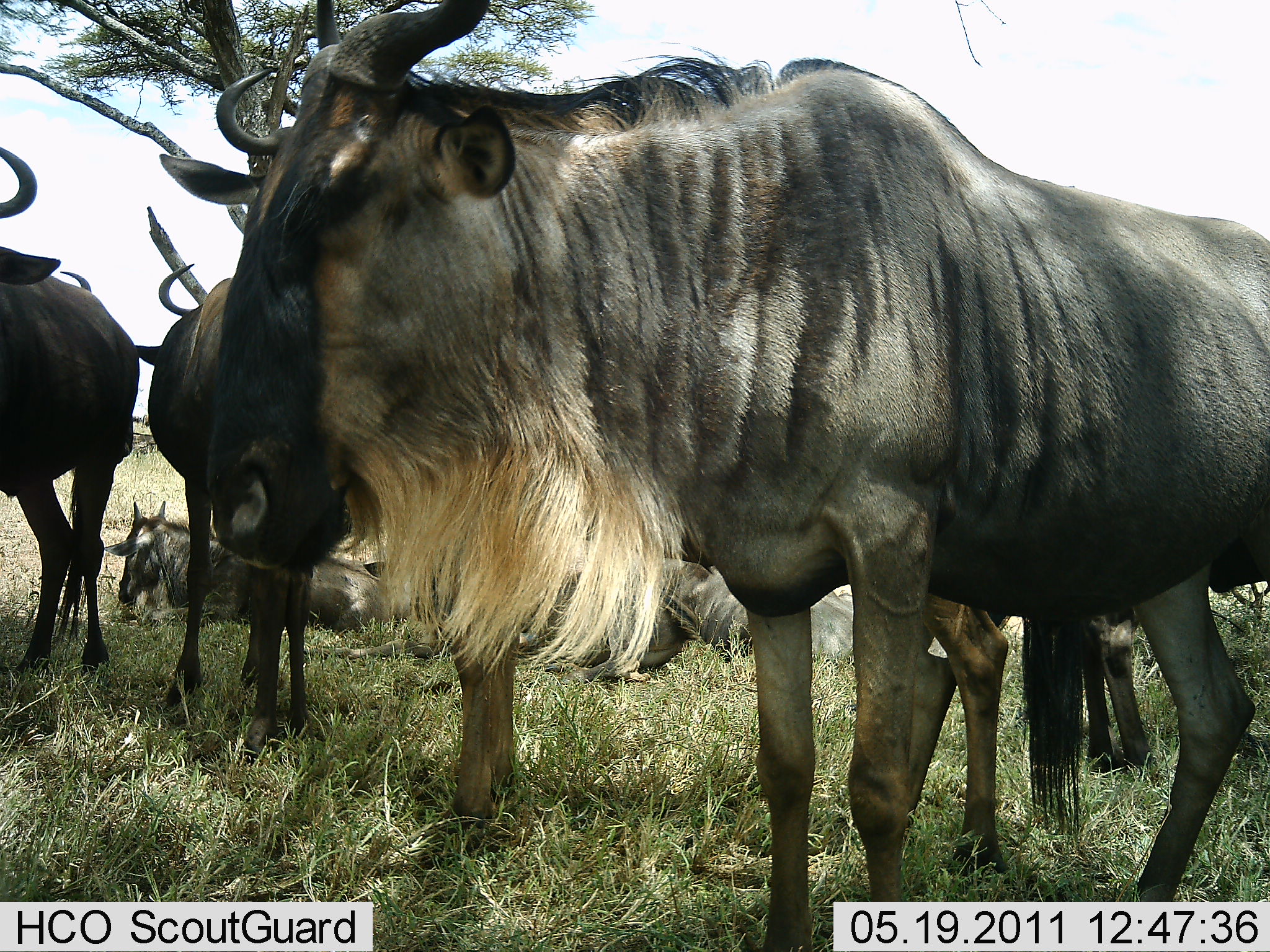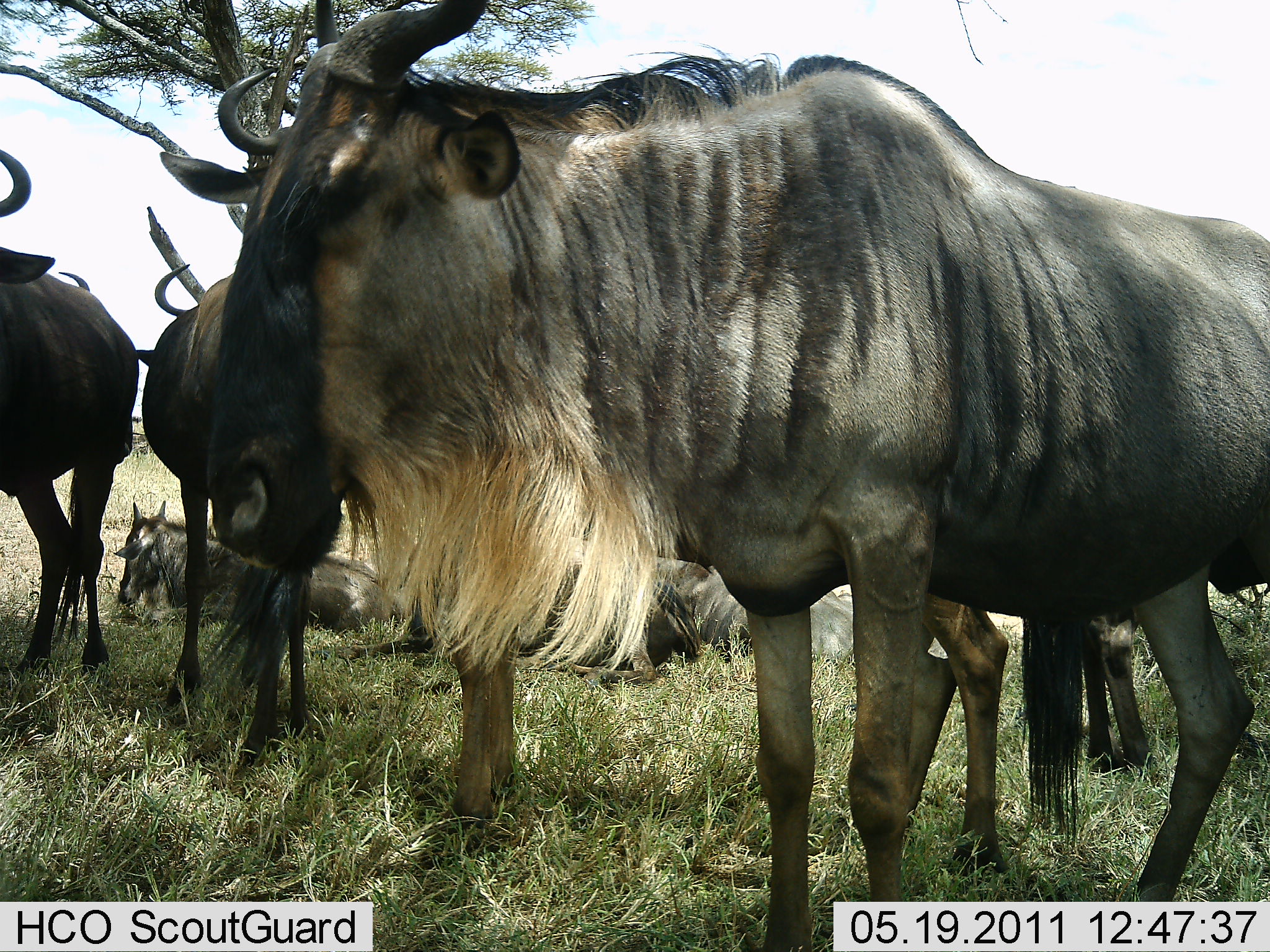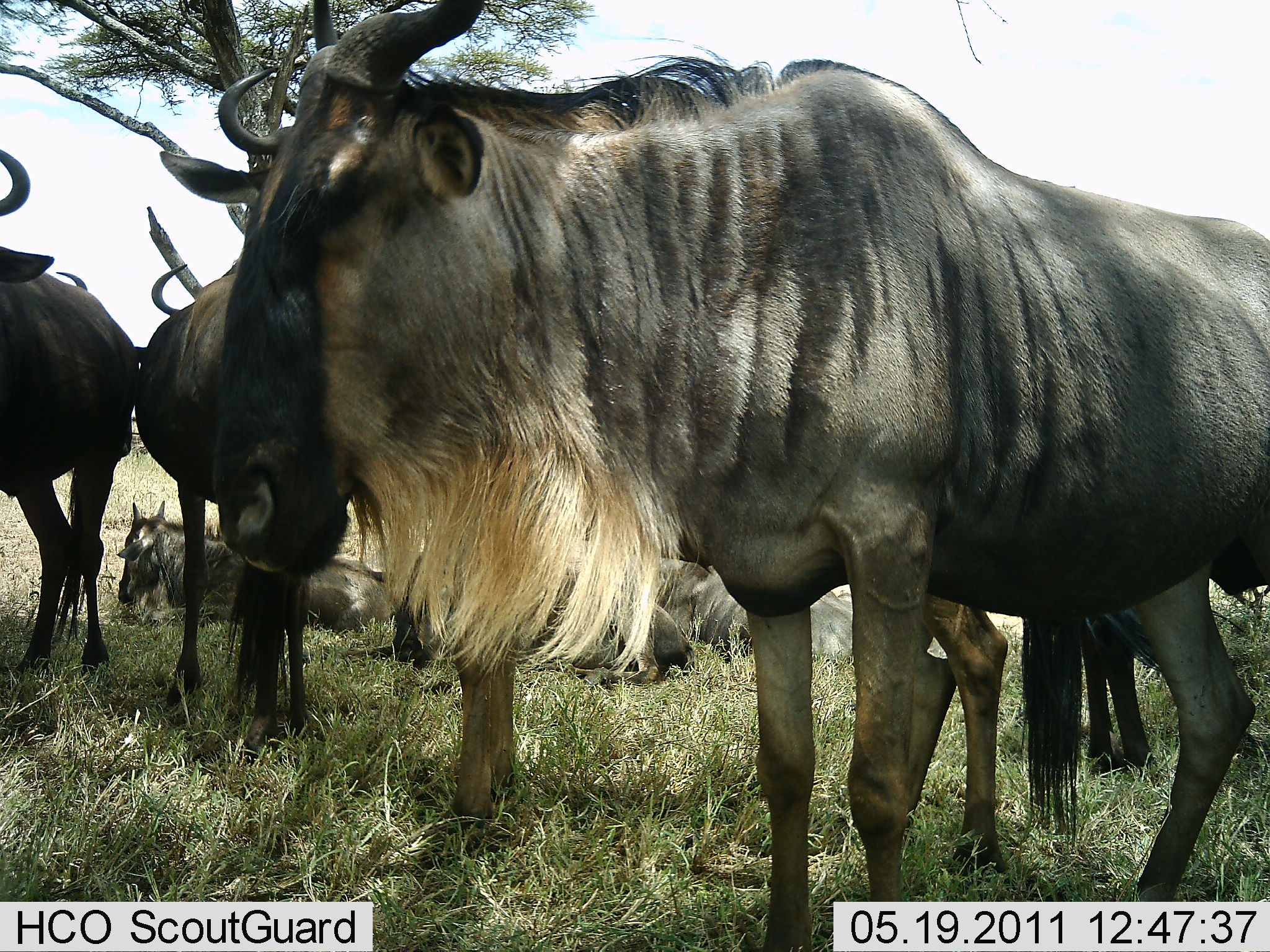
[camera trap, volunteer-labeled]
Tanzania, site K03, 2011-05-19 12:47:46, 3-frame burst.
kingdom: Animalia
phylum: Chordata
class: Mammalia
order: Artiodactyla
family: Bovidae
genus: Connochaetes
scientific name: Connochaetes taurinus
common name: blue wildebeest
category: wildebeest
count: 7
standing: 92%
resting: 75%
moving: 8%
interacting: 0%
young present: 25%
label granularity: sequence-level